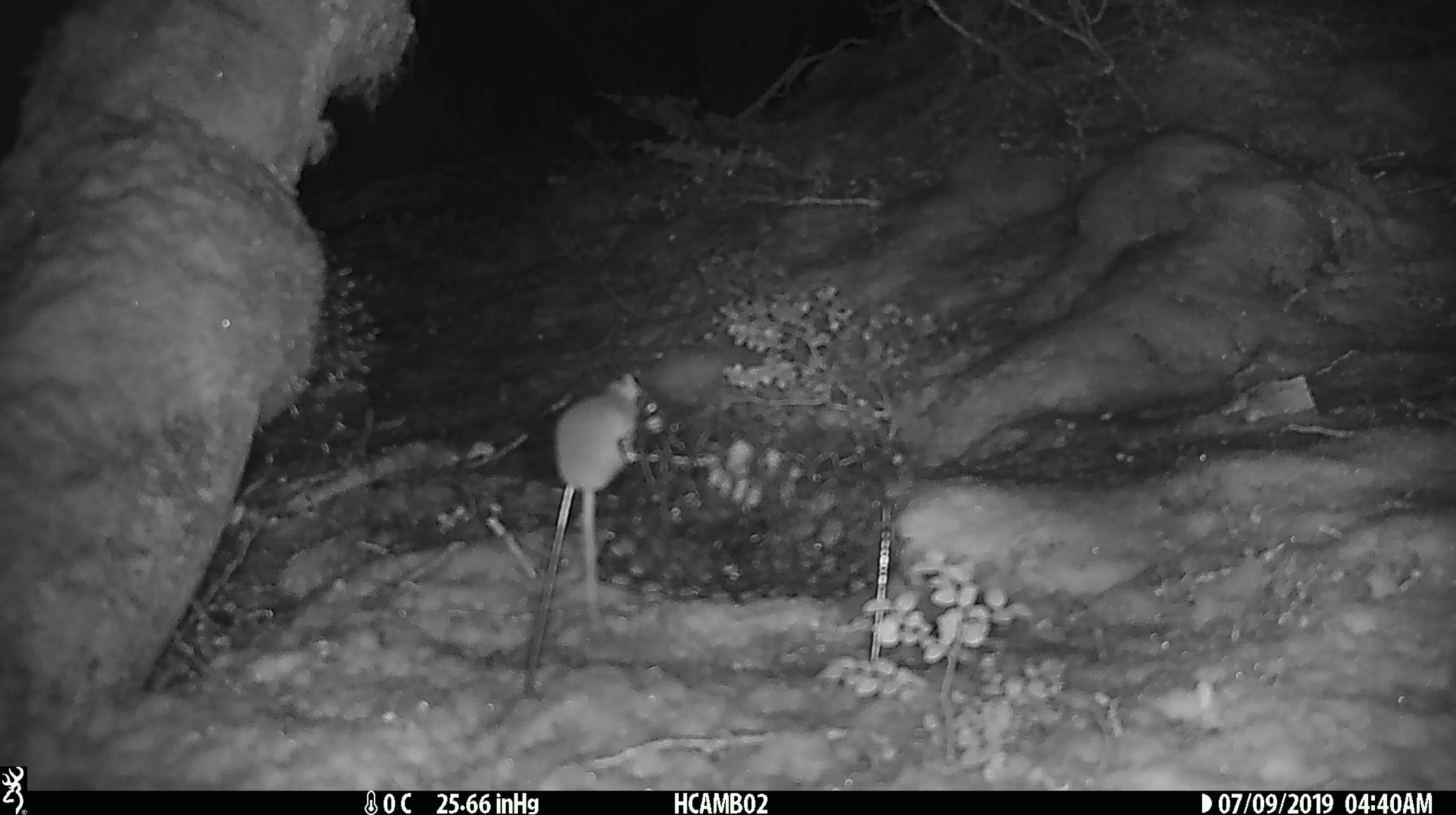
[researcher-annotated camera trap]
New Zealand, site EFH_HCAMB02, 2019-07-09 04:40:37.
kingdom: Animalia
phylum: Chordata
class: Mammalia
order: Rodentia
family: Muridae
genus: Mus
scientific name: Mus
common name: mouse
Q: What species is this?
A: Mouse (Mus).